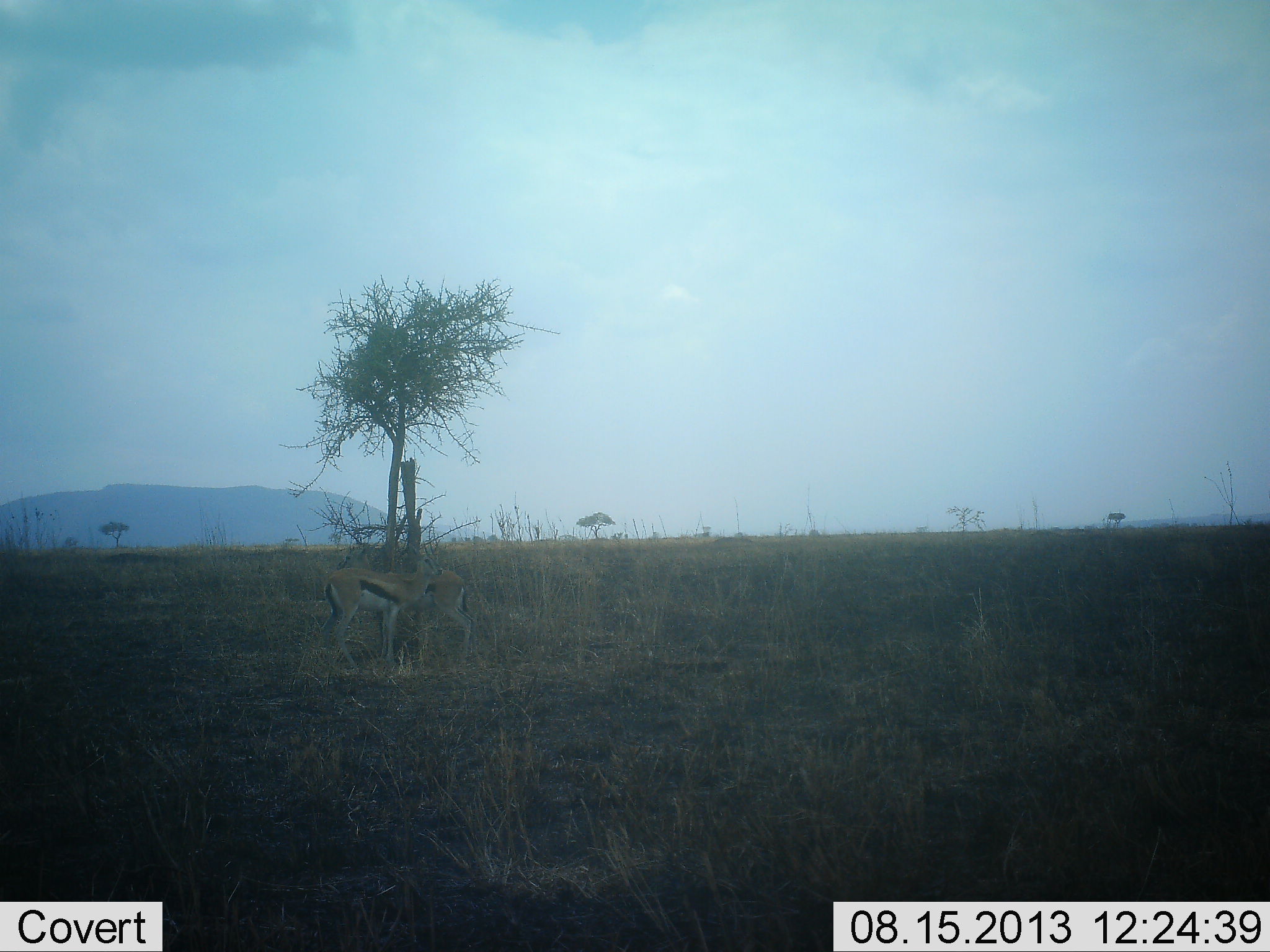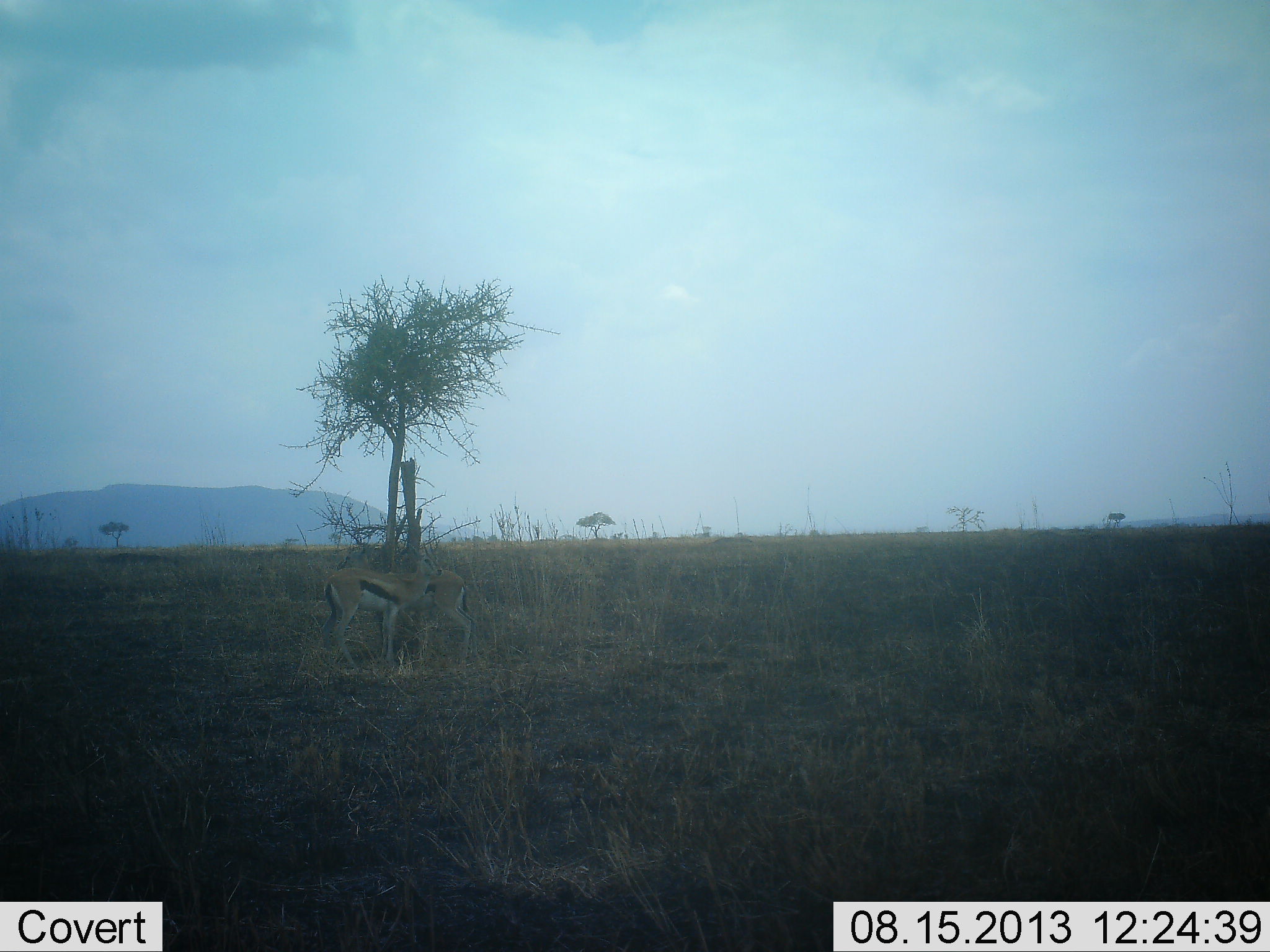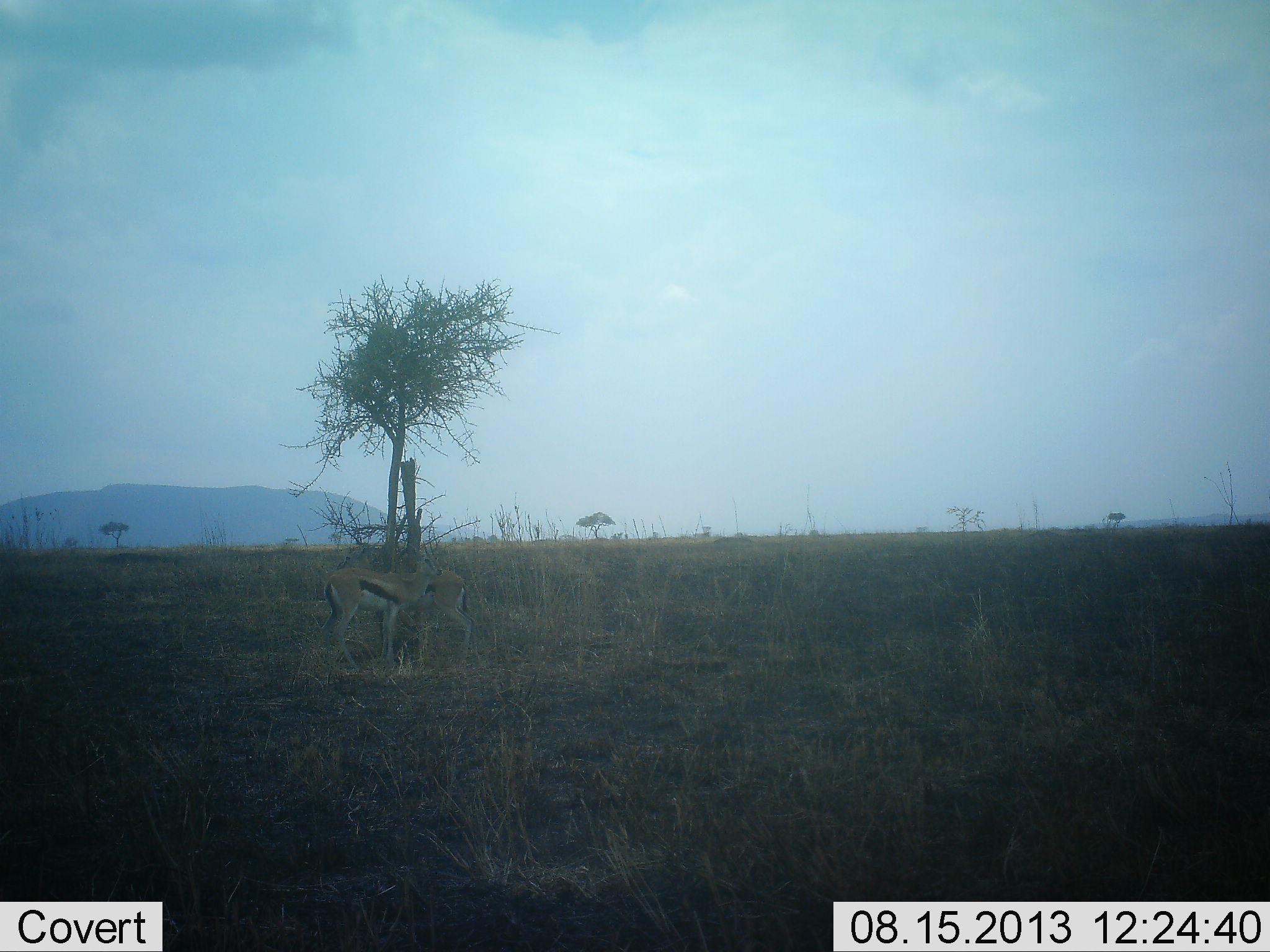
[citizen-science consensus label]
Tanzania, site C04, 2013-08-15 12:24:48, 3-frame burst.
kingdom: Animalia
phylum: Chordata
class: Mammalia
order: Artiodactyla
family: Bovidae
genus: Eudorcas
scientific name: Eudorcas thomsonii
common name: thomson's gazelle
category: gazellethomsons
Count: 2.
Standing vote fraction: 93%.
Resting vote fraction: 0%.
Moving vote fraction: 0%.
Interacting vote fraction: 0%.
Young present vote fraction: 0%.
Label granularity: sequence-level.